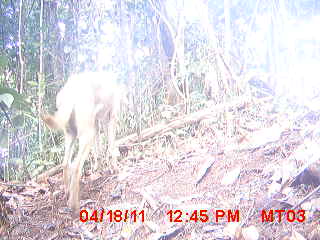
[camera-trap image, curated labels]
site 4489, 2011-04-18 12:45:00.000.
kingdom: Animalia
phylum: Chordata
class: Mammalia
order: Carnivora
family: Canidae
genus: Canis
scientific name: Canis familiaris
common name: domestic dog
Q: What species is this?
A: Canis familiaris (domestic dog).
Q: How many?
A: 1.